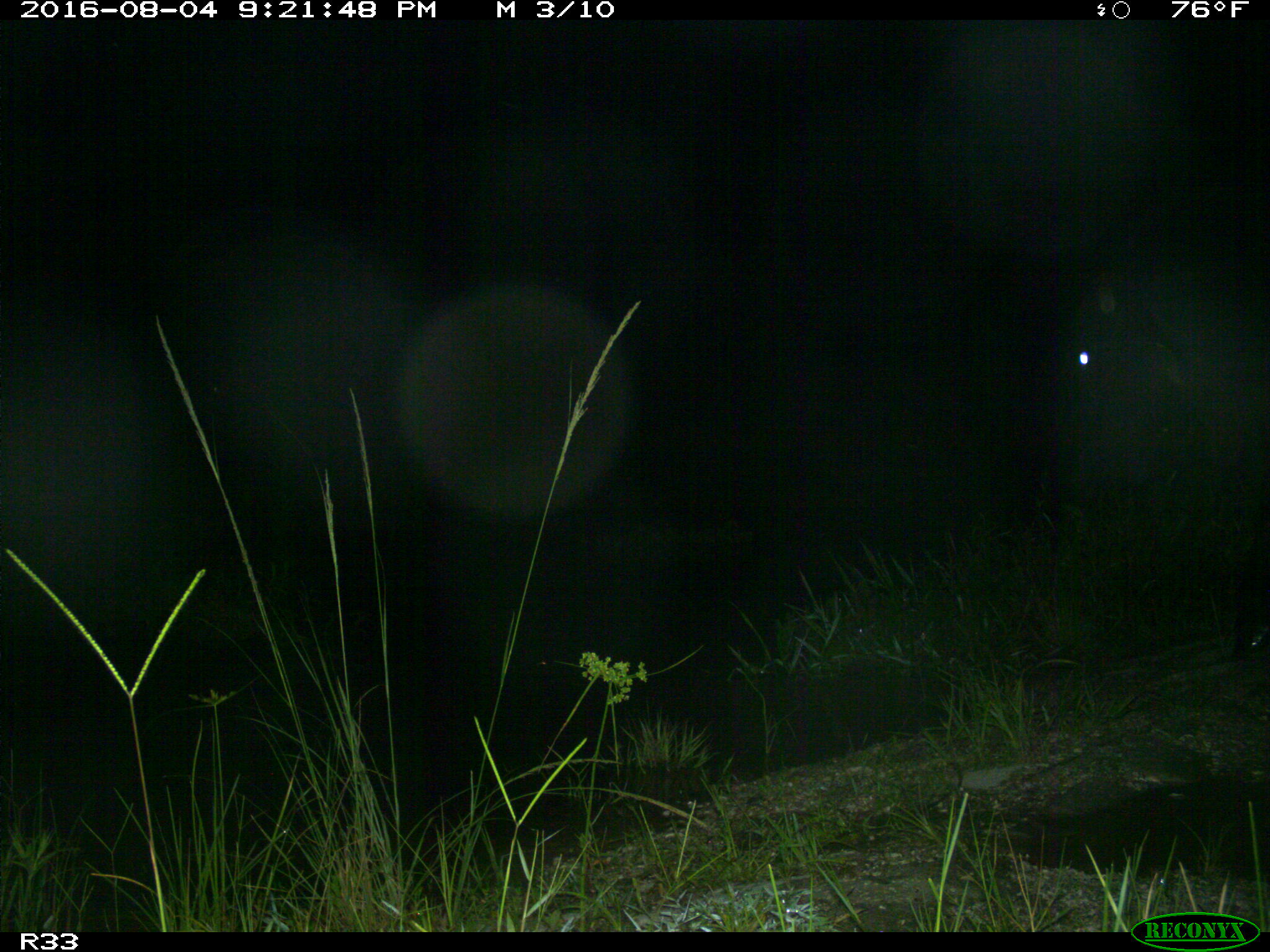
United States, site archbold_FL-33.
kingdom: Animalia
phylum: Chordata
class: Mammalia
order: Artiodactyla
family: Bovidae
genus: Bos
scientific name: Bos taurus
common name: domestic cow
Bos taurus (domestic cow).